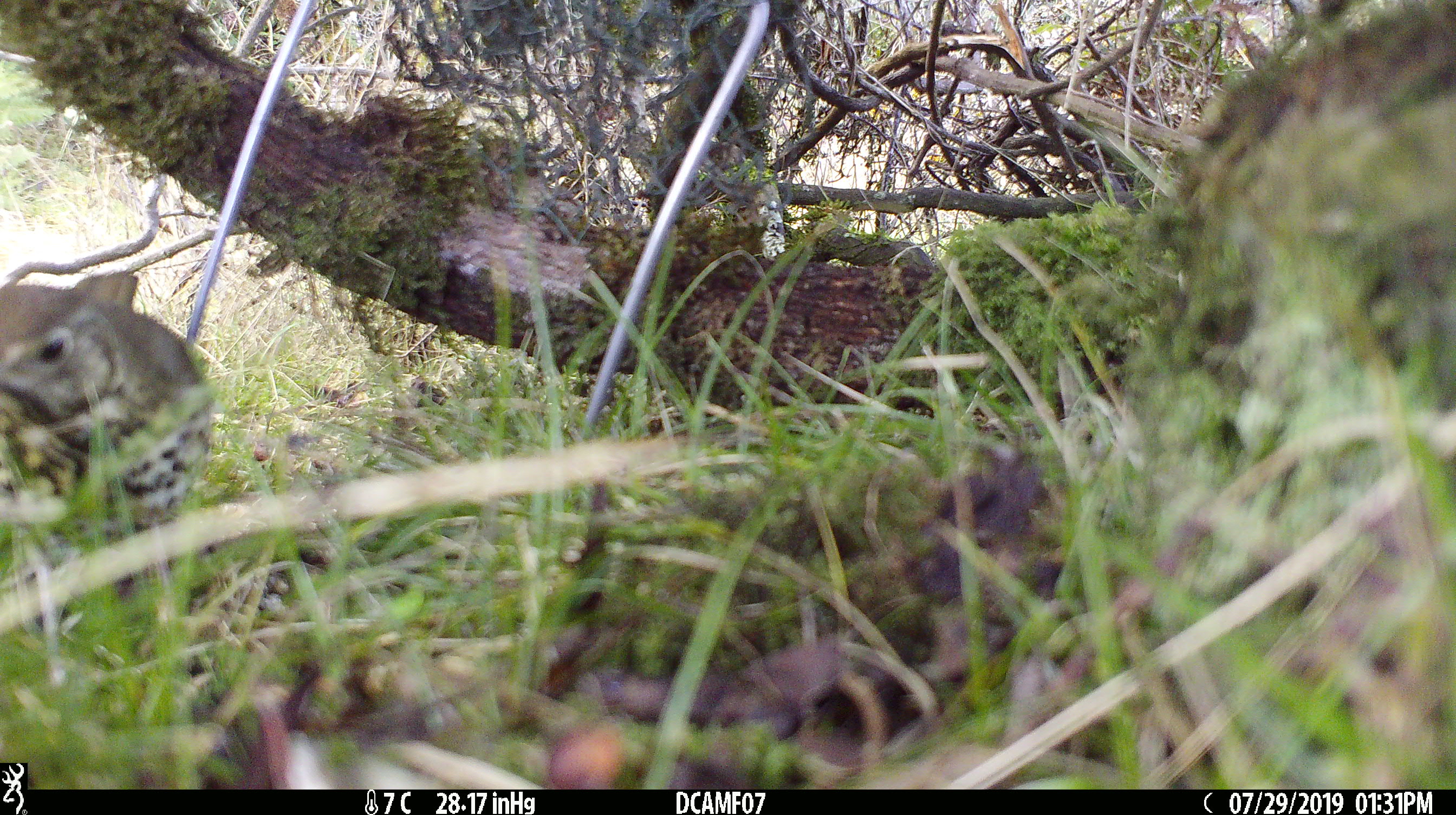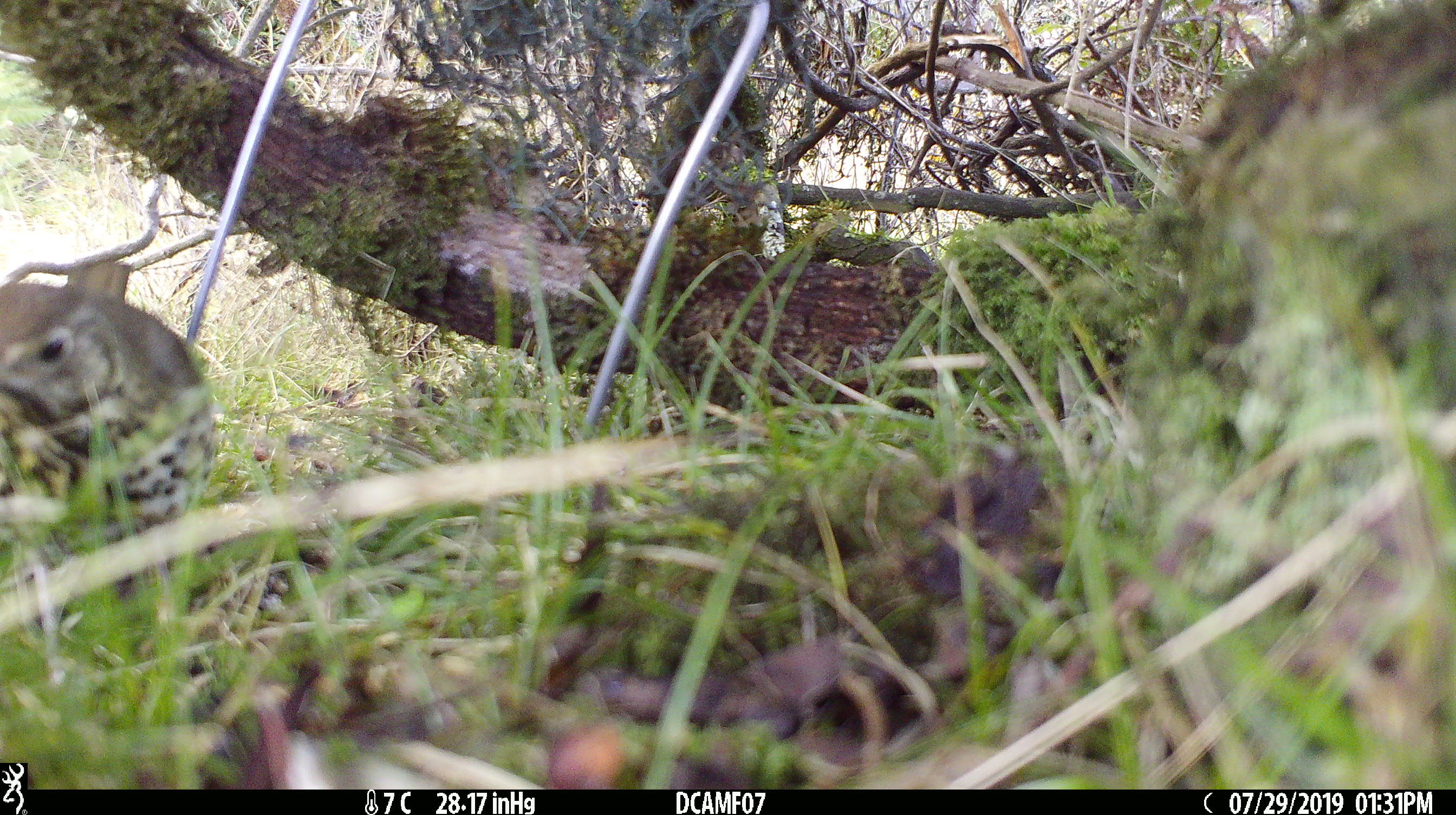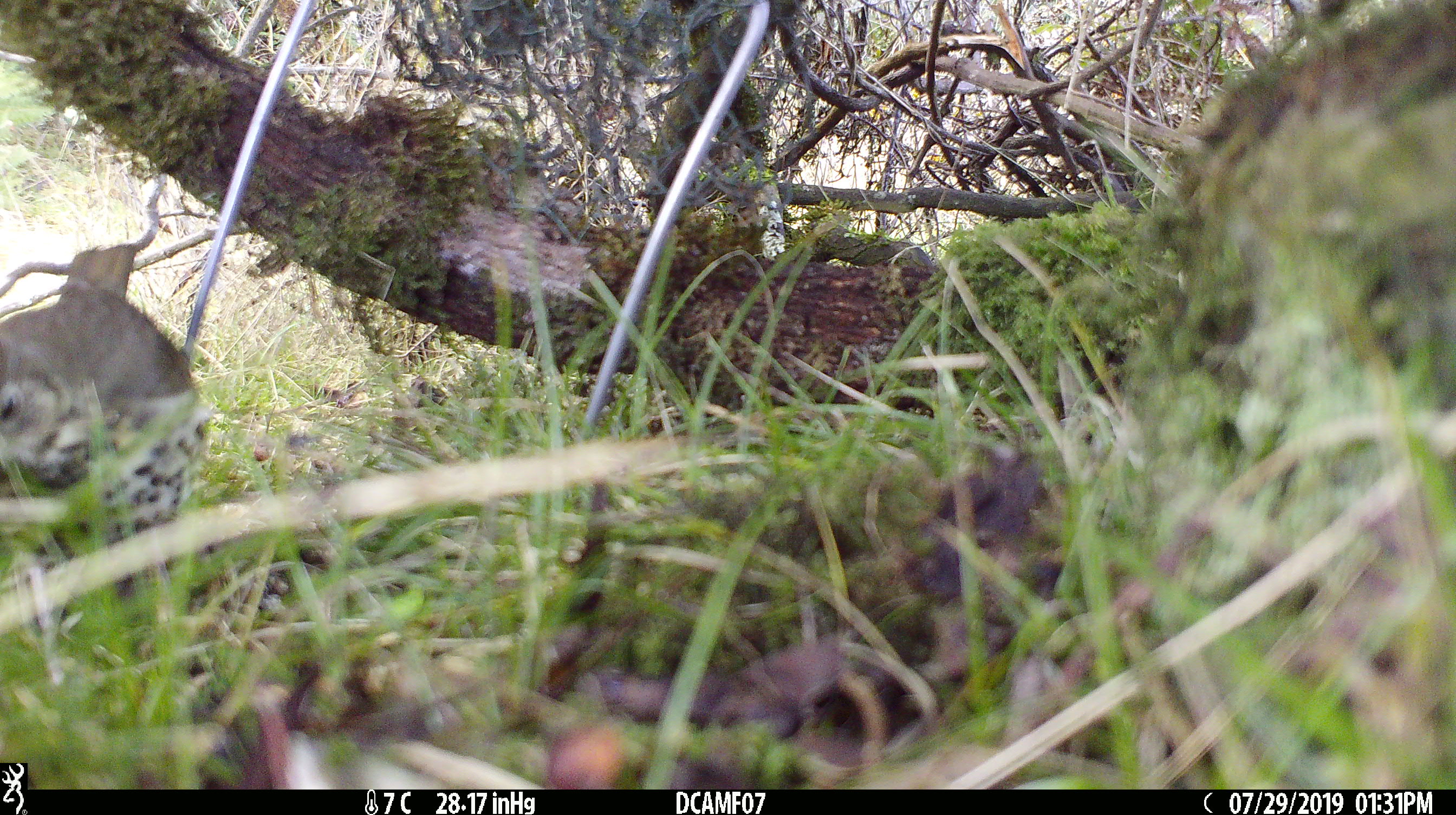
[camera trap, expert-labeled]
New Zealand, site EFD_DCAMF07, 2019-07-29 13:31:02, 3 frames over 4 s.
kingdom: Animalia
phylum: Chordata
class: Aves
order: Passeriformes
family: Turdidae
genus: Turdus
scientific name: Turdus philomelos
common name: song thrush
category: thrush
Thrush (song thrush) (Turdus philomelos).